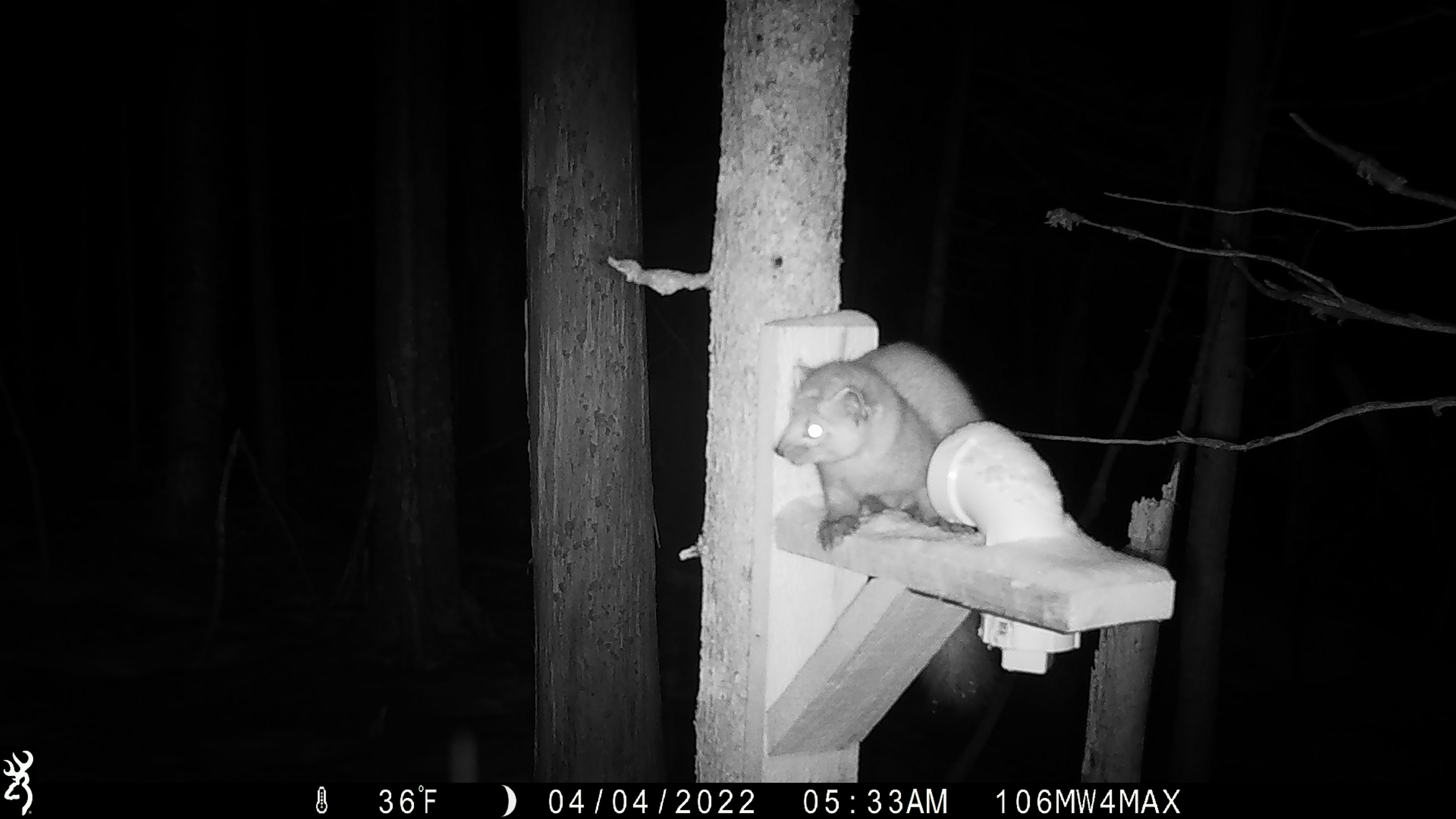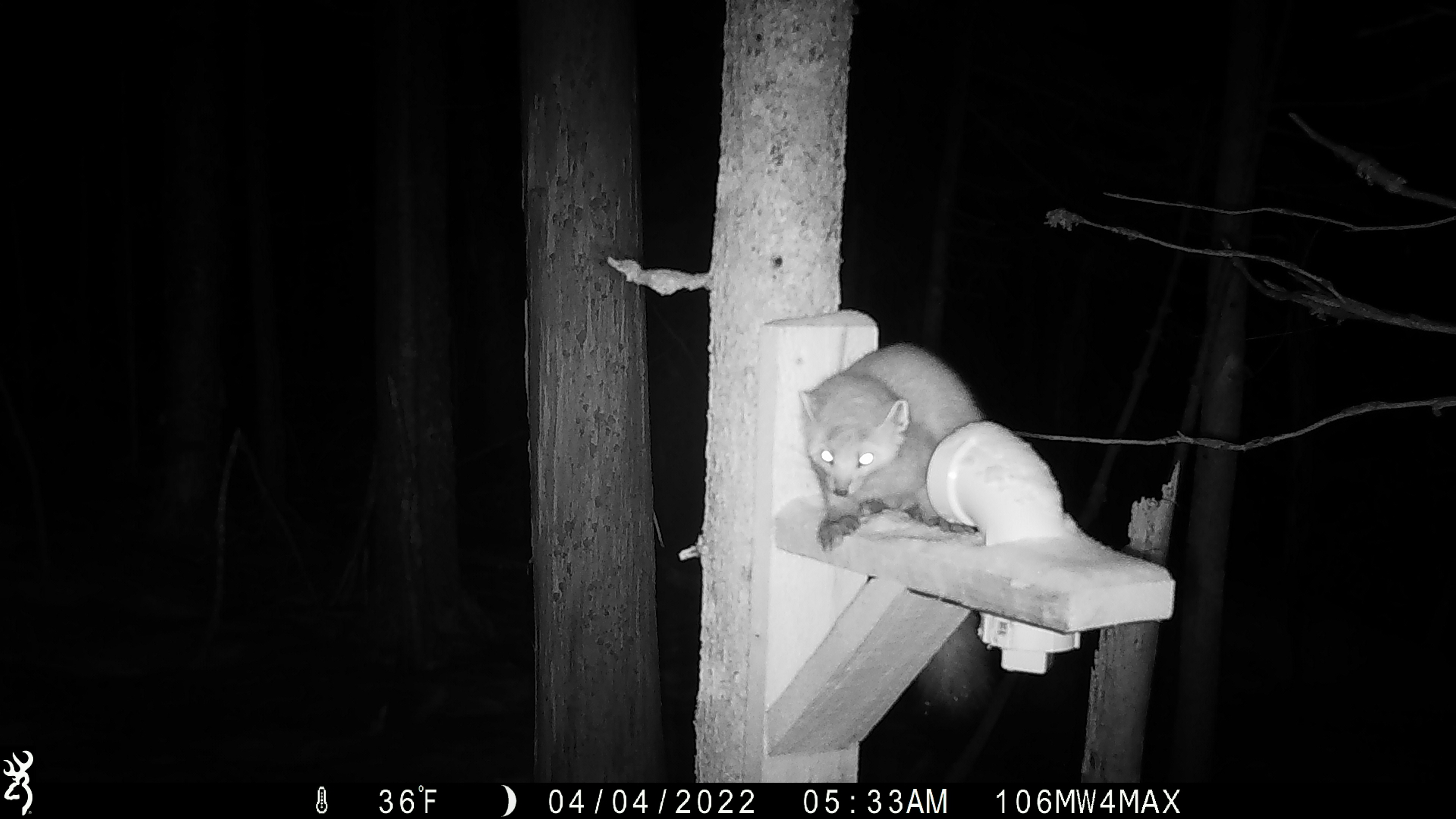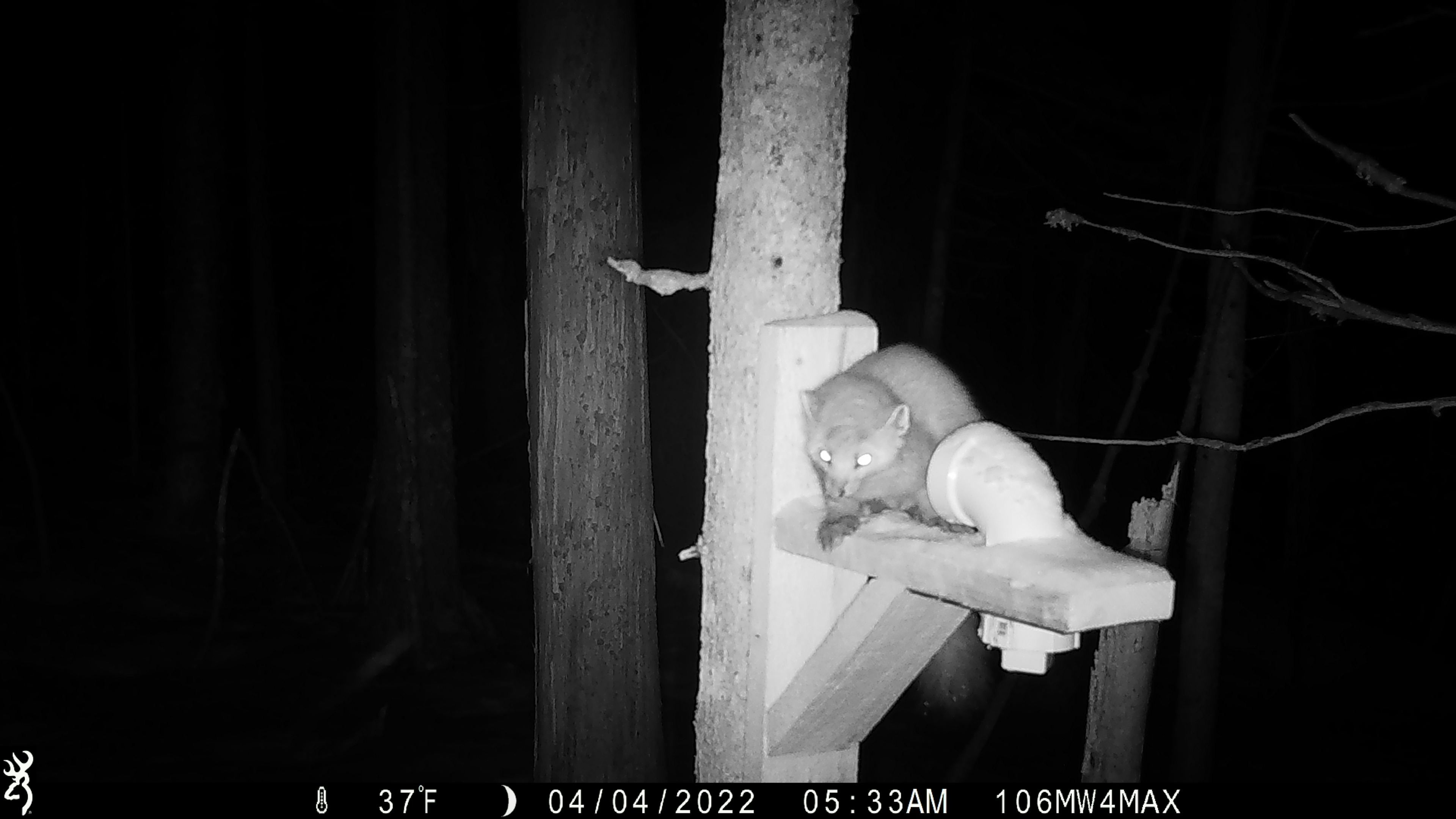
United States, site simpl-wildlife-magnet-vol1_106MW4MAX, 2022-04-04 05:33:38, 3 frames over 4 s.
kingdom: Animalia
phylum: Chordata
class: Mammalia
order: Carnivora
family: Mustelidae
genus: Martes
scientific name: Martes americana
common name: american marten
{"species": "american marten (Martes americana)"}